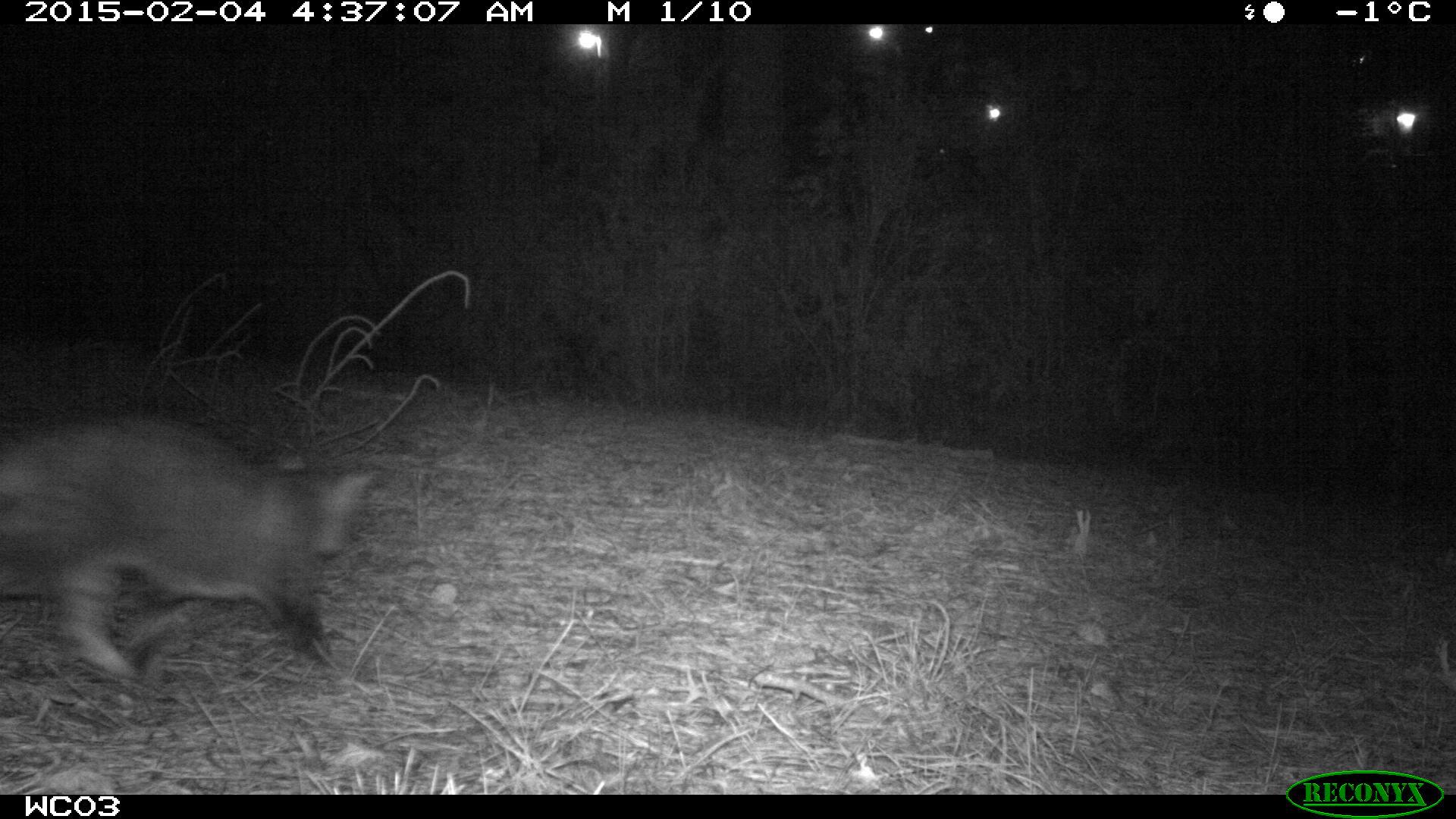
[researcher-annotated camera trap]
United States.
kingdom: Animalia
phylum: Chordata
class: Mammalia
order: Carnivora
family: Felidae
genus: Felis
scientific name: Felis catus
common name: domestic cat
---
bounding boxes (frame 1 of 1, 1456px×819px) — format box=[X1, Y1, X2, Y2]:
Domestic Cat: box=[0, 433, 373, 700]